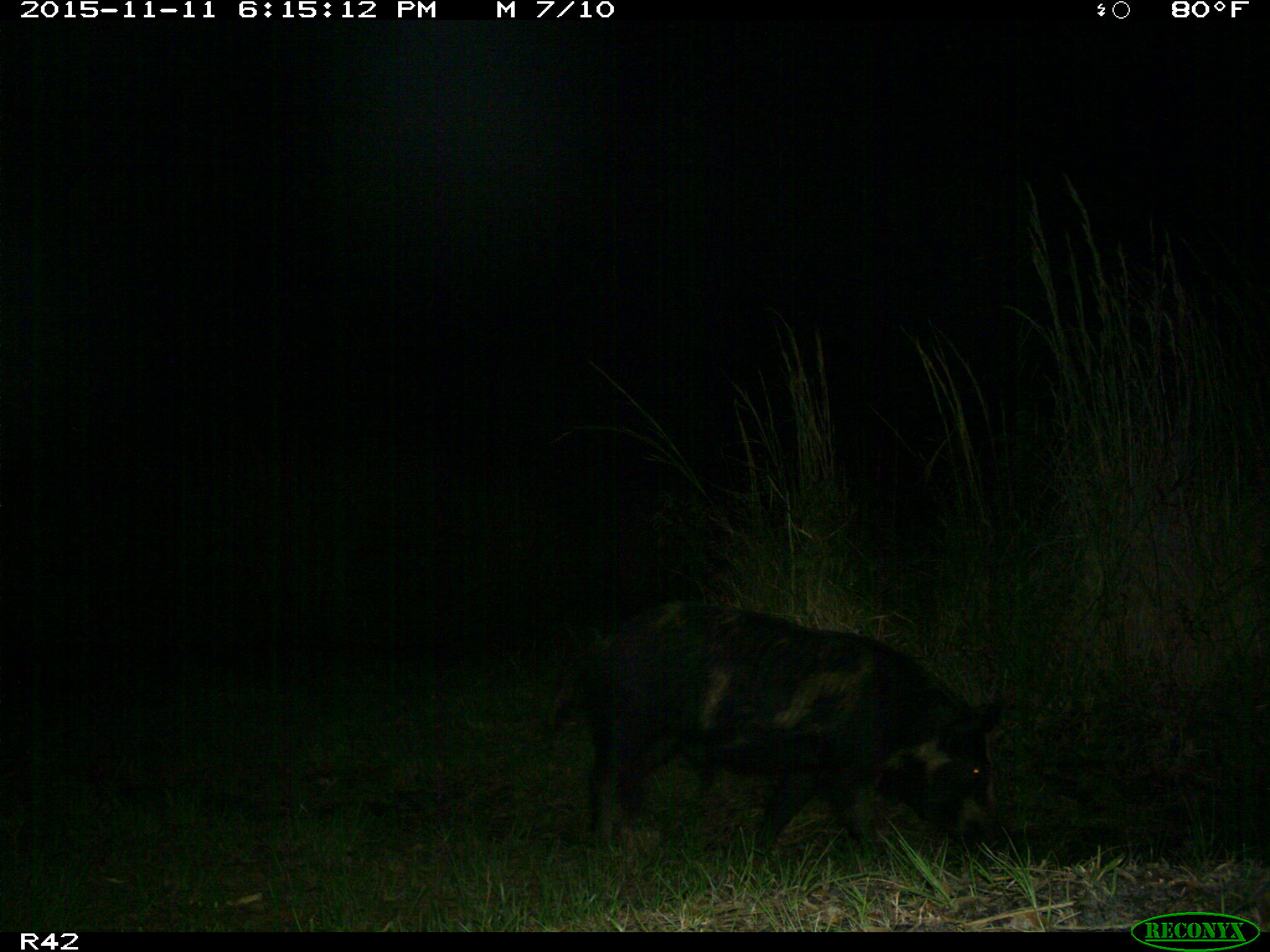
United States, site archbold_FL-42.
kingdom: Animalia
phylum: Chordata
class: Mammalia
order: Artiodactyla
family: Suidae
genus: Sus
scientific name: Sus scrofa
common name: wild boar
Sus scrofa (wild boar).